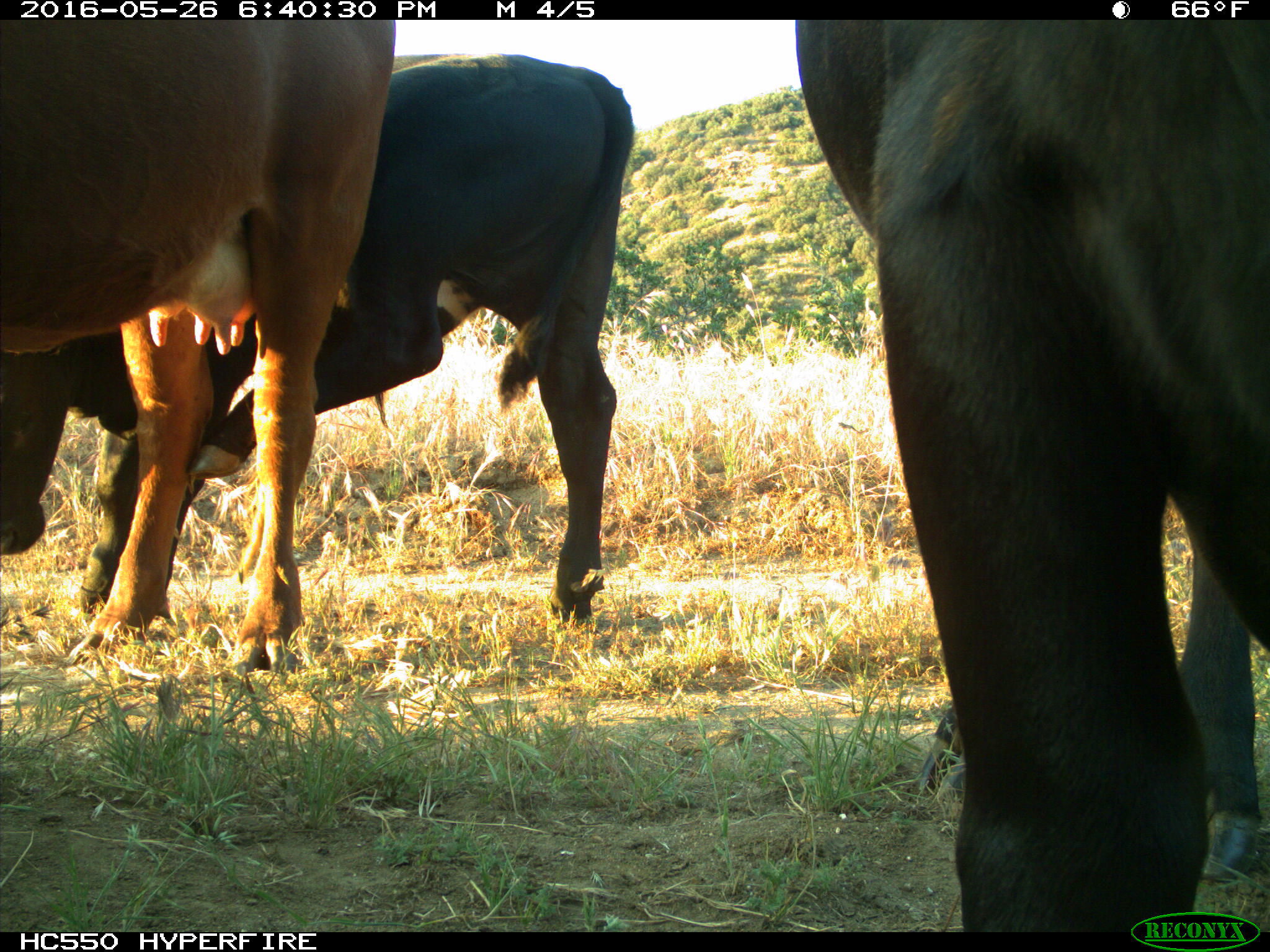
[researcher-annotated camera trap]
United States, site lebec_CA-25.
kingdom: Animalia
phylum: Chordata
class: Mammalia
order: Artiodactyla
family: Bovidae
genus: Bos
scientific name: Bos taurus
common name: domestic cow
Bos taurus (domestic cow).